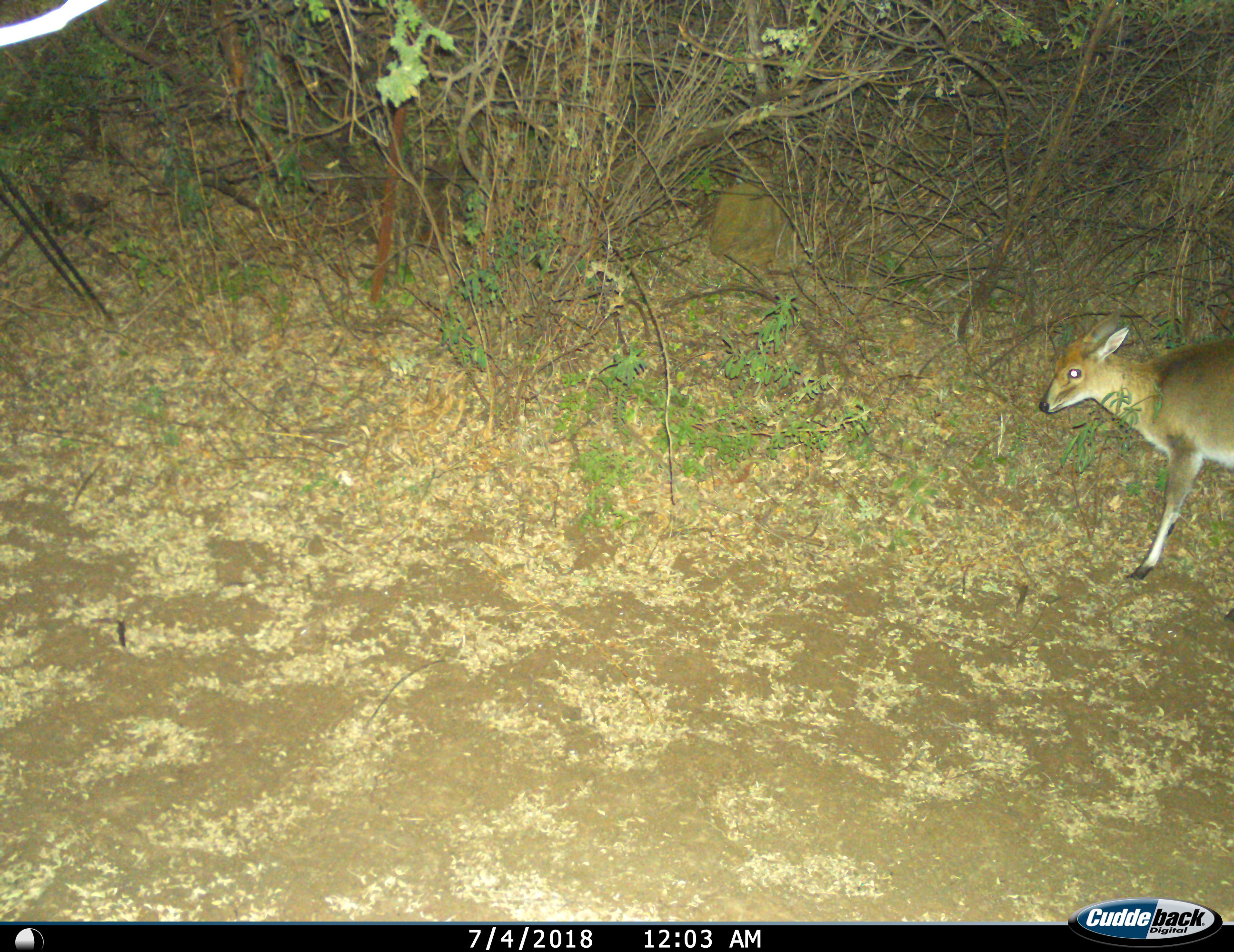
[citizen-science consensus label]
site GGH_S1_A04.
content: unidentified animal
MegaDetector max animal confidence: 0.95